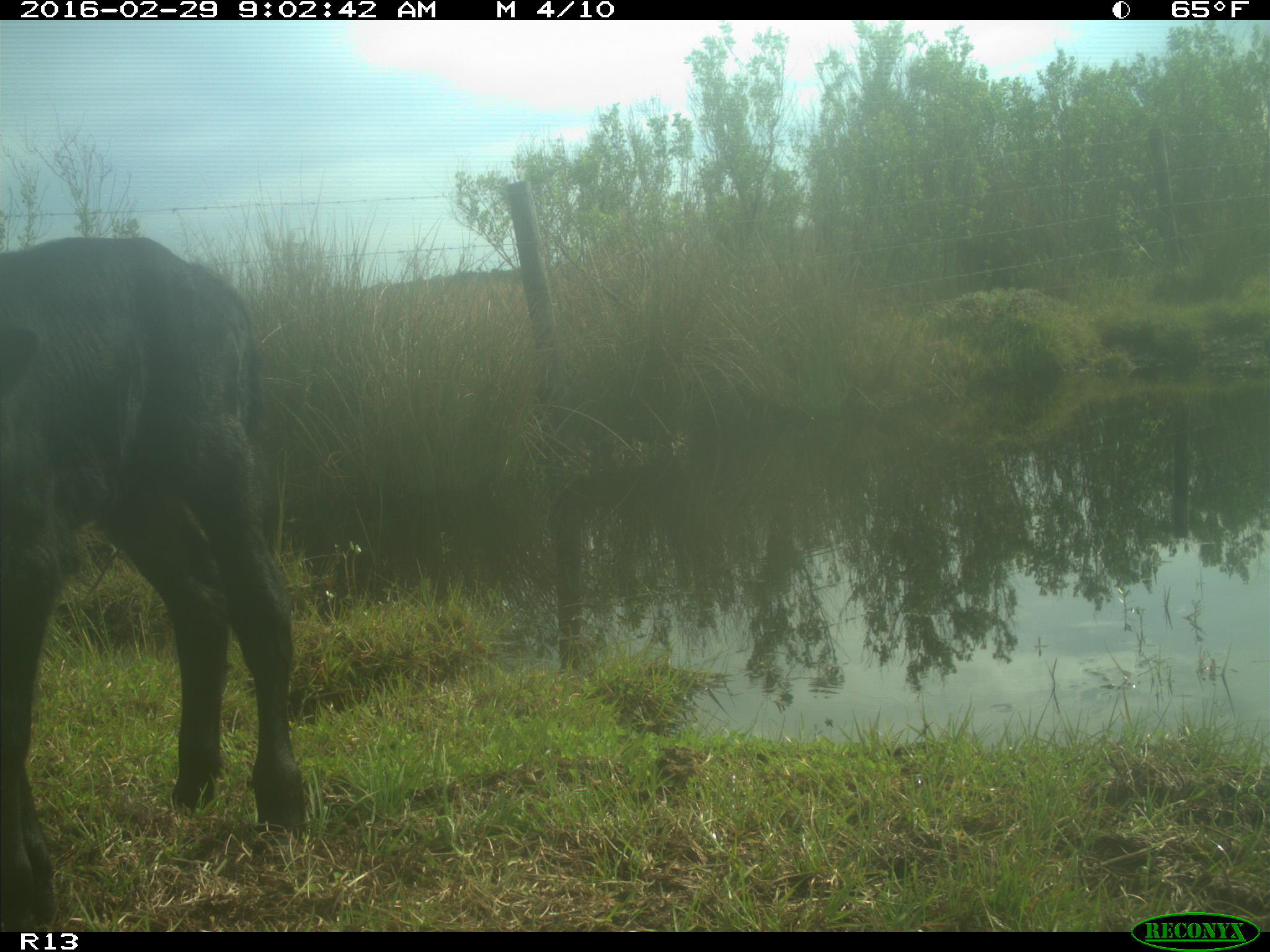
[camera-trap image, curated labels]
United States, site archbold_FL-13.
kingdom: Animalia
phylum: Chordata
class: Mammalia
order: Artiodactyla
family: Bovidae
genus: Bos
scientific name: Bos taurus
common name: domestic cow